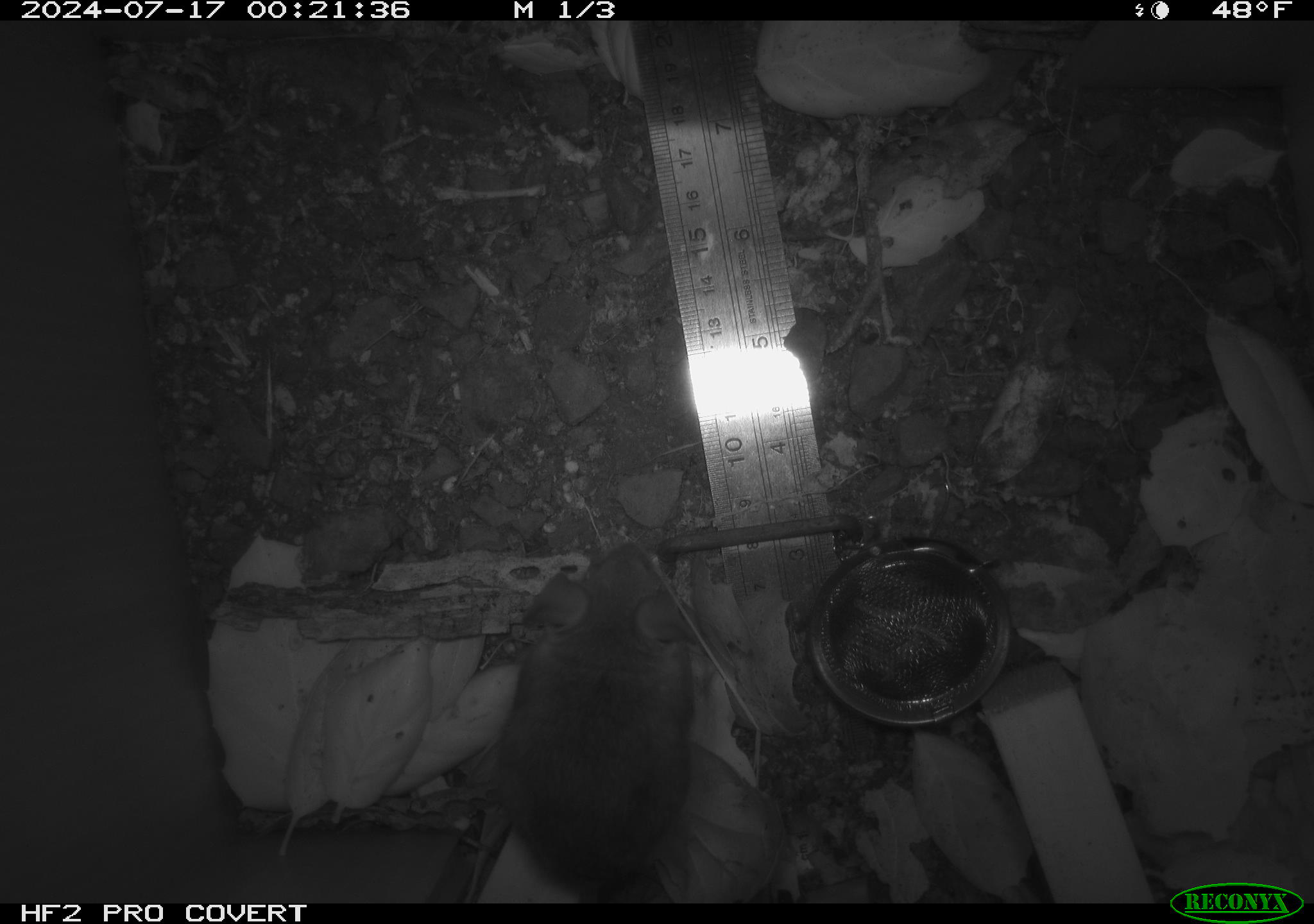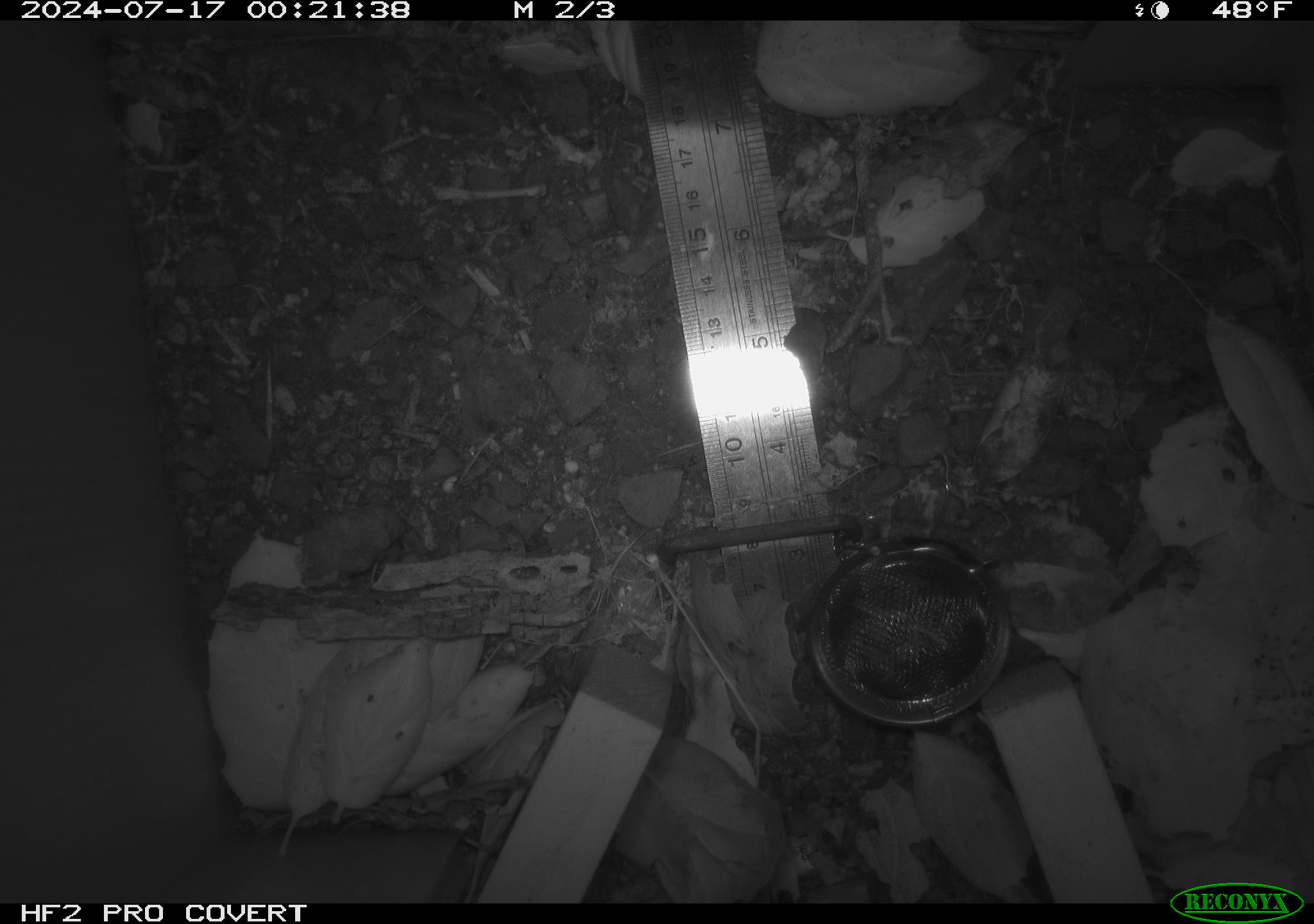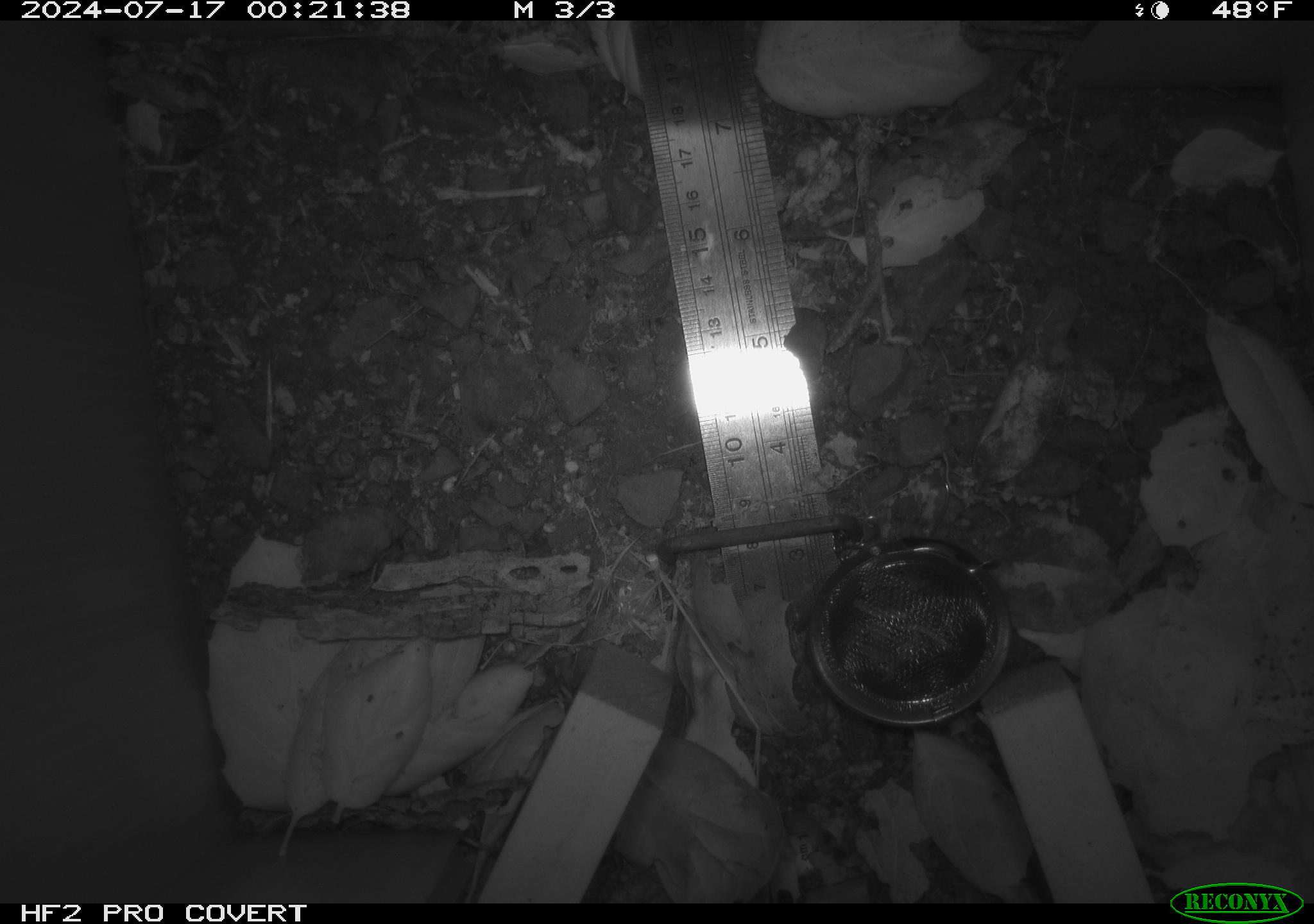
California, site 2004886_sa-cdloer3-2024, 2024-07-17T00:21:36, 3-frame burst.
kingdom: Animalia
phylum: Chordata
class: Mammalia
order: Rodentia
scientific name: Rodentia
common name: rodent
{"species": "rodent (Rodentia)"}